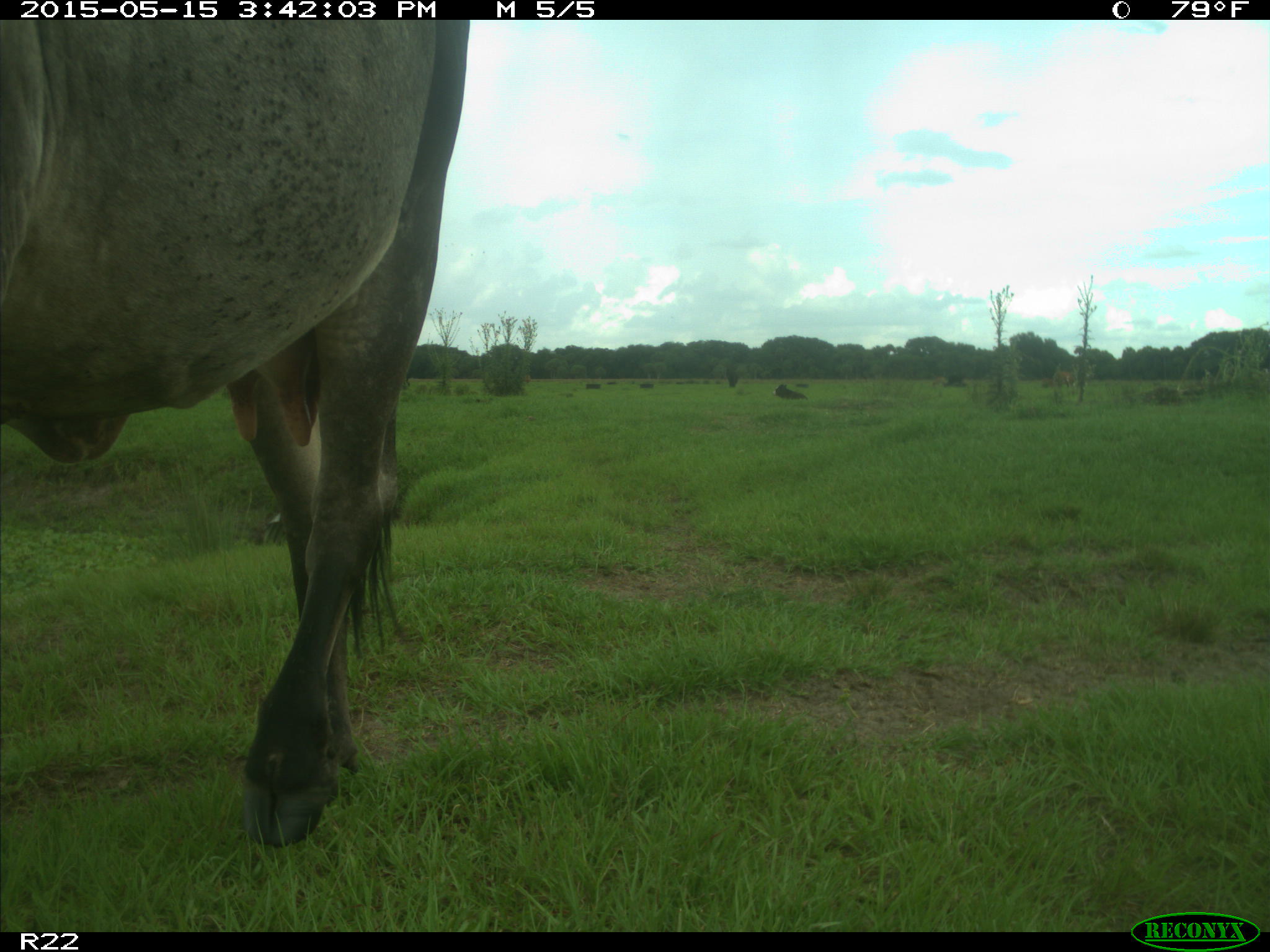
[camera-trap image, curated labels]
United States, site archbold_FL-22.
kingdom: Animalia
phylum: Chordata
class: Mammalia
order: Artiodactyla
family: Bovidae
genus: Bos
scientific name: Bos taurus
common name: domestic cow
Bos taurus (domestic cow).